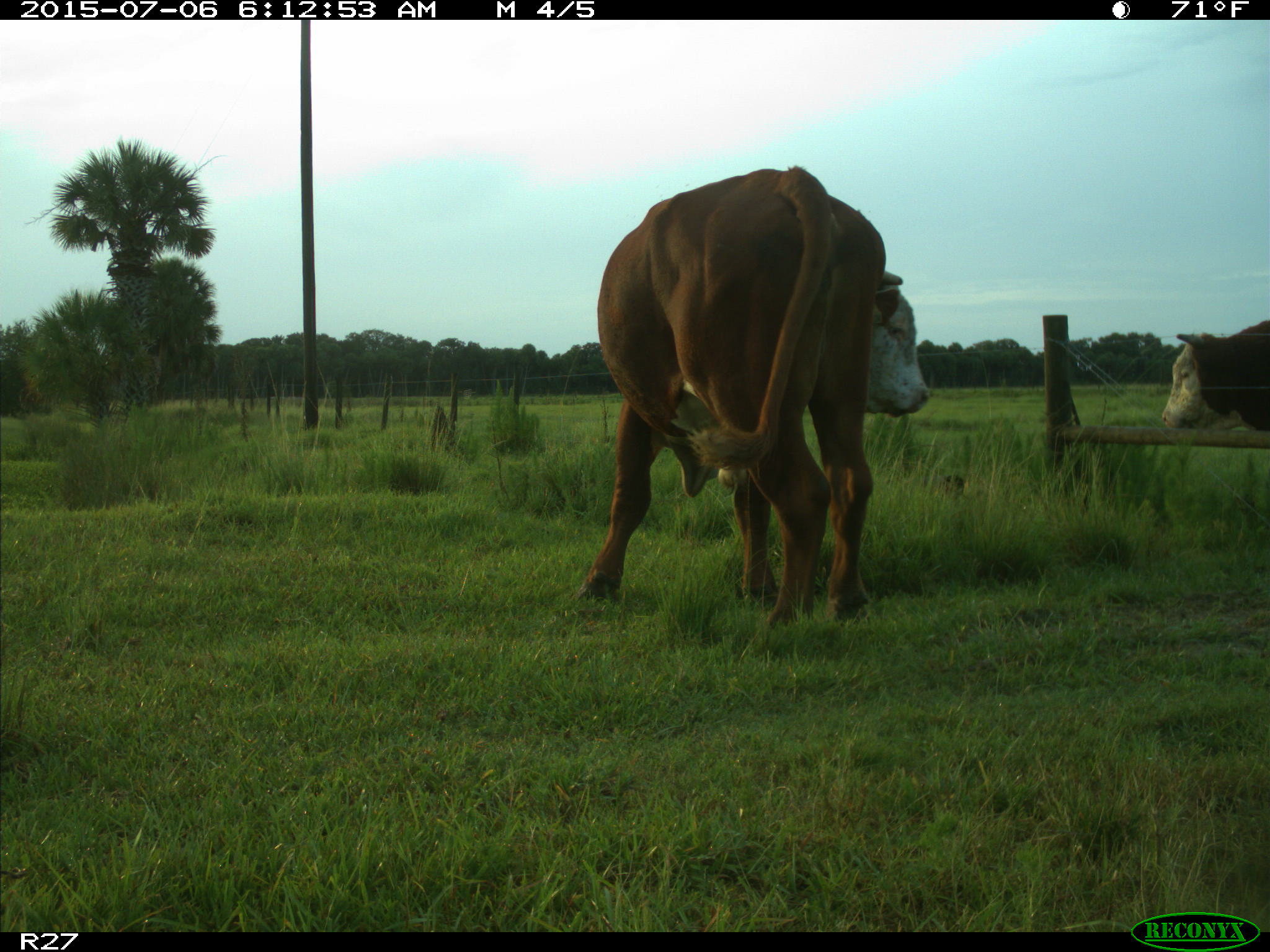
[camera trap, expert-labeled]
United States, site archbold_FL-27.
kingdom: Animalia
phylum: Chordata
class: Mammalia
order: Artiodactyla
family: Bovidae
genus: Bos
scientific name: Bos taurus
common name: domestic cow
Bos taurus (domestic cow).